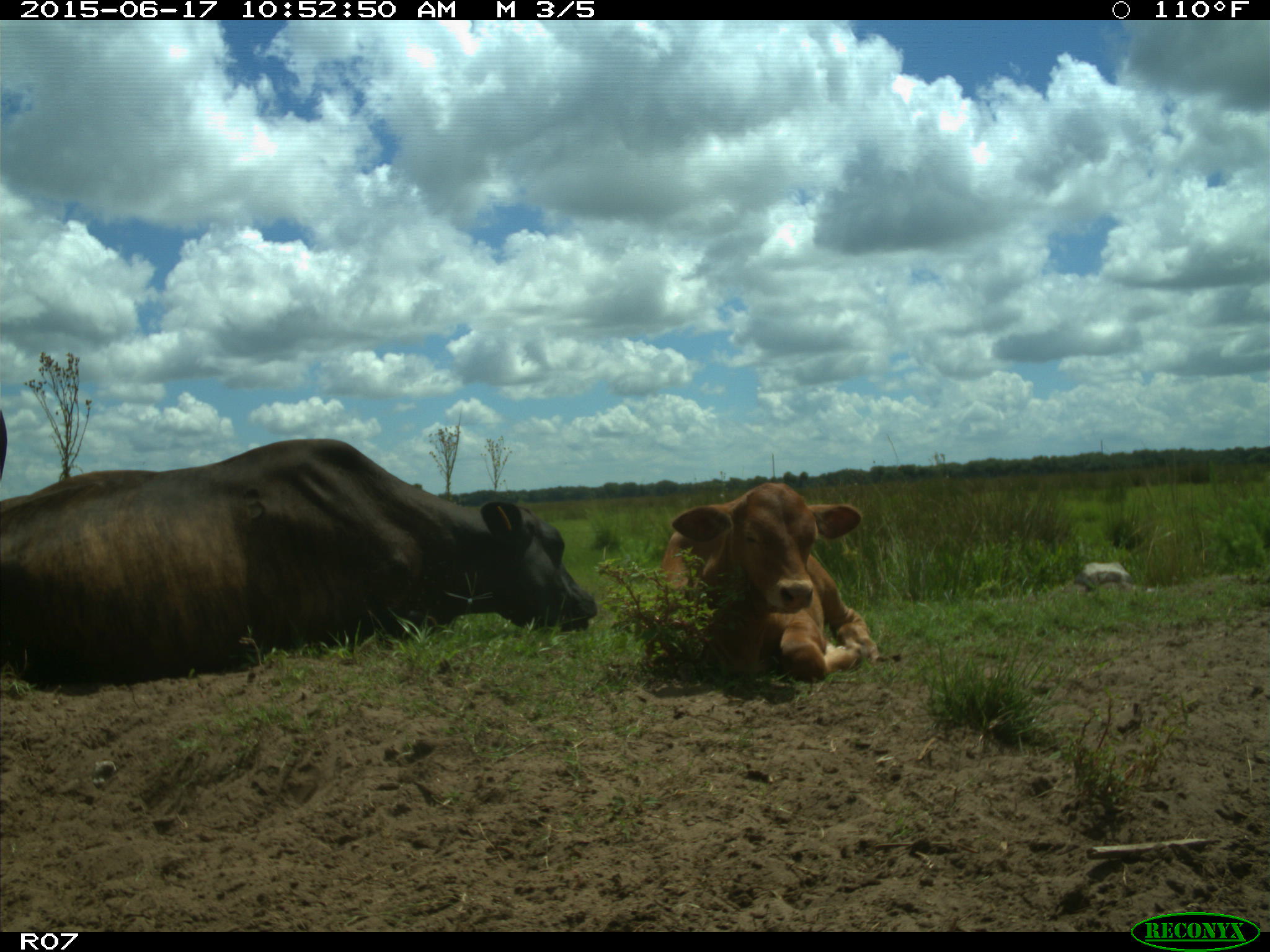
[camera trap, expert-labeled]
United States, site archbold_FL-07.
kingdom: Animalia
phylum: Chordata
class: Mammalia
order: Artiodactyla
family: Bovidae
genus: Bos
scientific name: Bos taurus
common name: domestic cow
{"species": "Bos taurus (domestic cow)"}